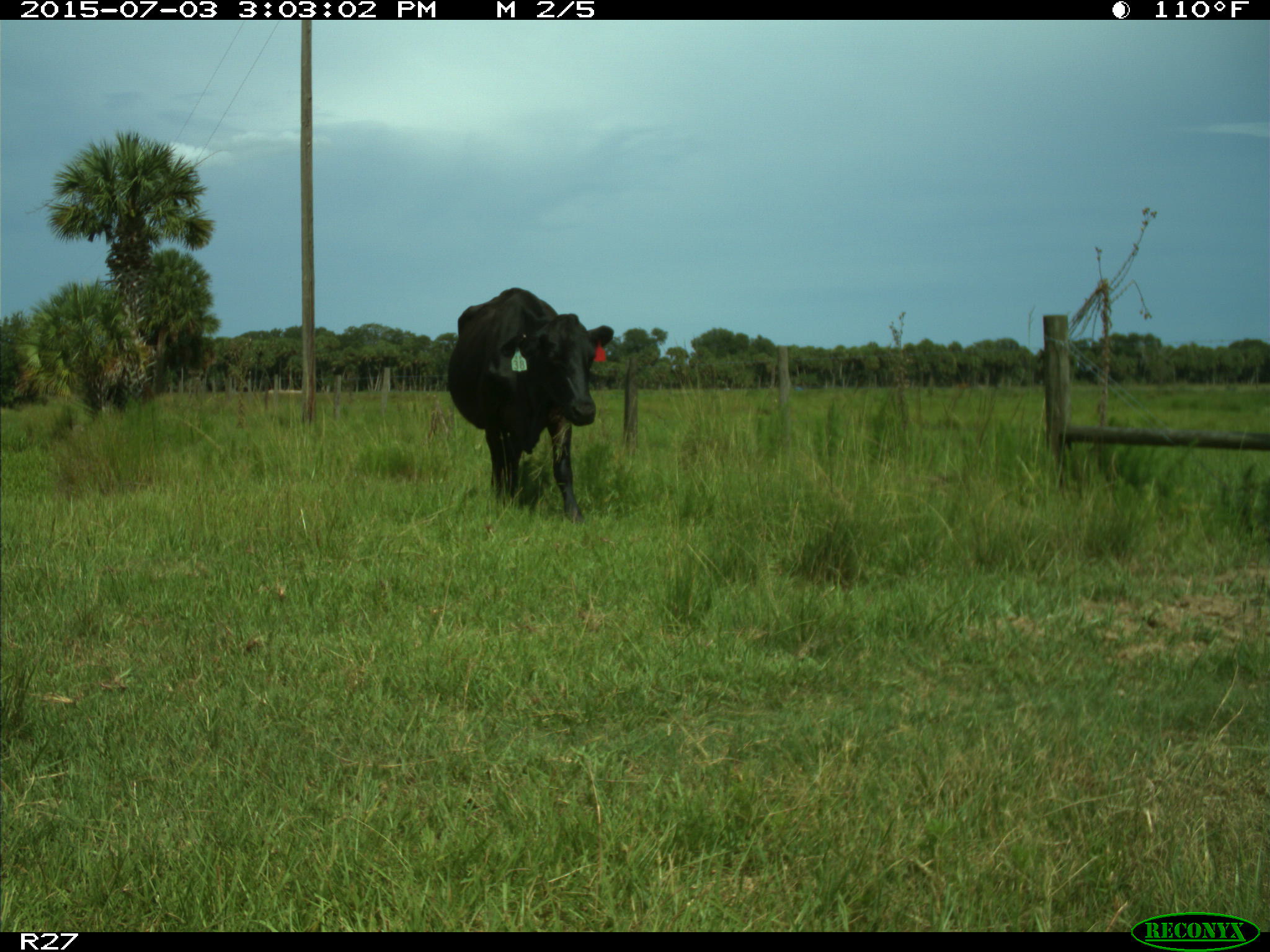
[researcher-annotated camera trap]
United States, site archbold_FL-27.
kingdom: Animalia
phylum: Chordata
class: Mammalia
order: Artiodactyla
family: Bovidae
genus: Bos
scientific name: Bos taurus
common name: domestic cow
Bos taurus (domestic cow).